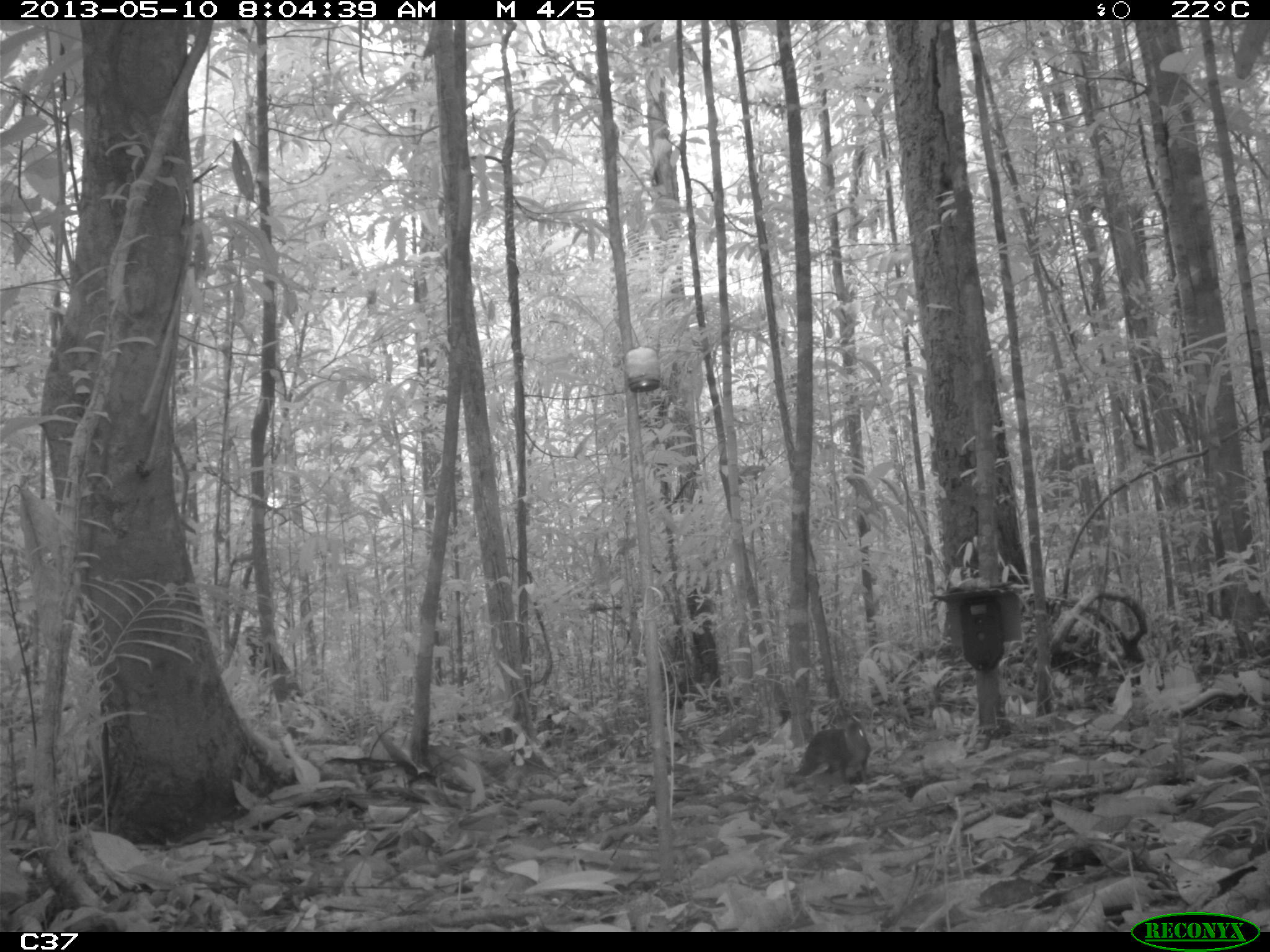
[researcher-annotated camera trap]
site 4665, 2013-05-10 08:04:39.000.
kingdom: Animalia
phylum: Chordata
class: Mammalia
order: Rodentia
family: Dasyproctidae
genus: Myoprocta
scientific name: Myoprocta pratti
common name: green acouchi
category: myoprocta pratii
Myoprocta pratii (green acouchi) (Myoprocta pratti), count 1, age adult.